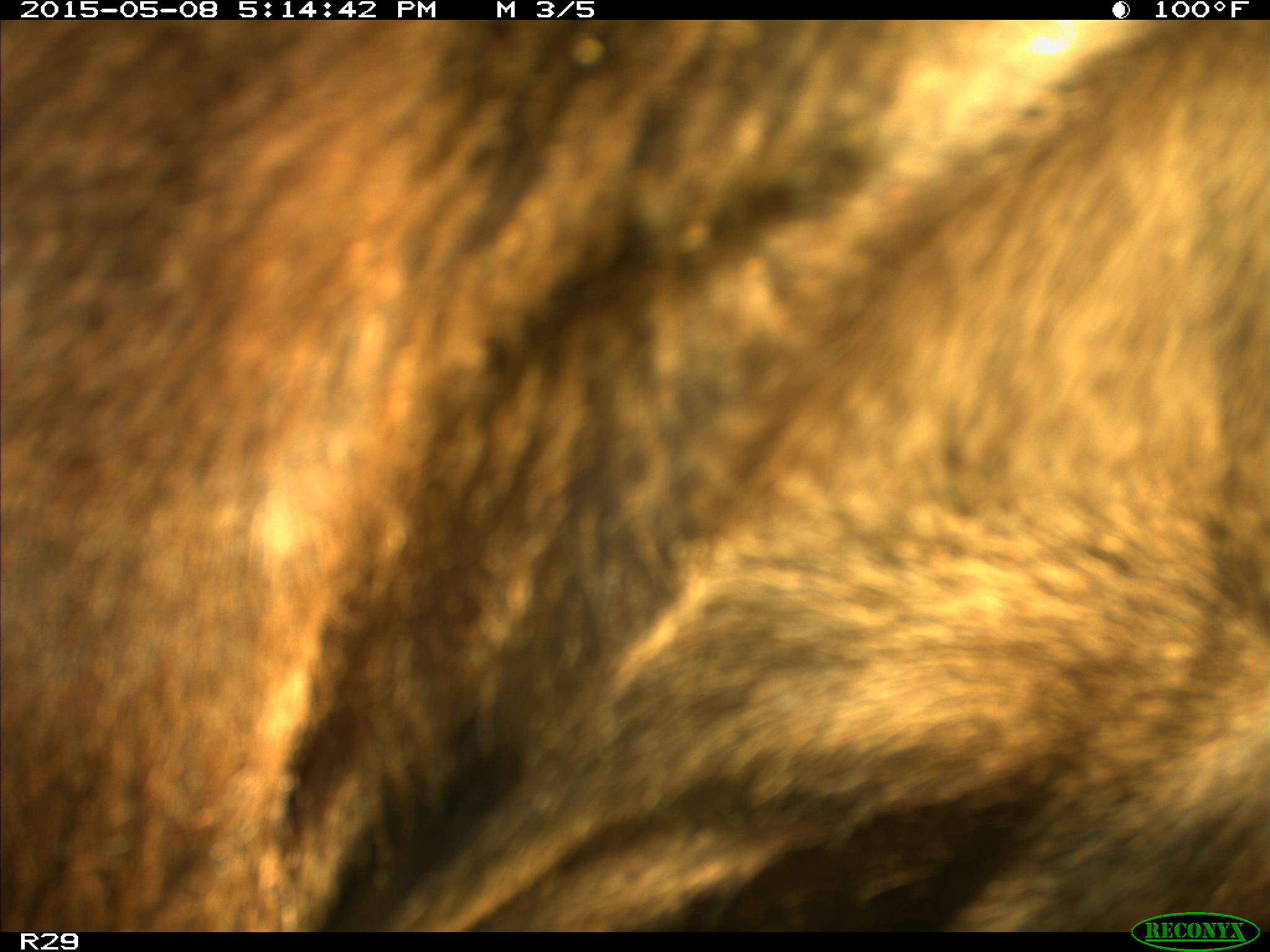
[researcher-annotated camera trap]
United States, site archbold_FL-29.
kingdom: Animalia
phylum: Chordata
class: Mammalia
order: Artiodactyla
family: Bovidae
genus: Bos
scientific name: Bos taurus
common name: domestic cow